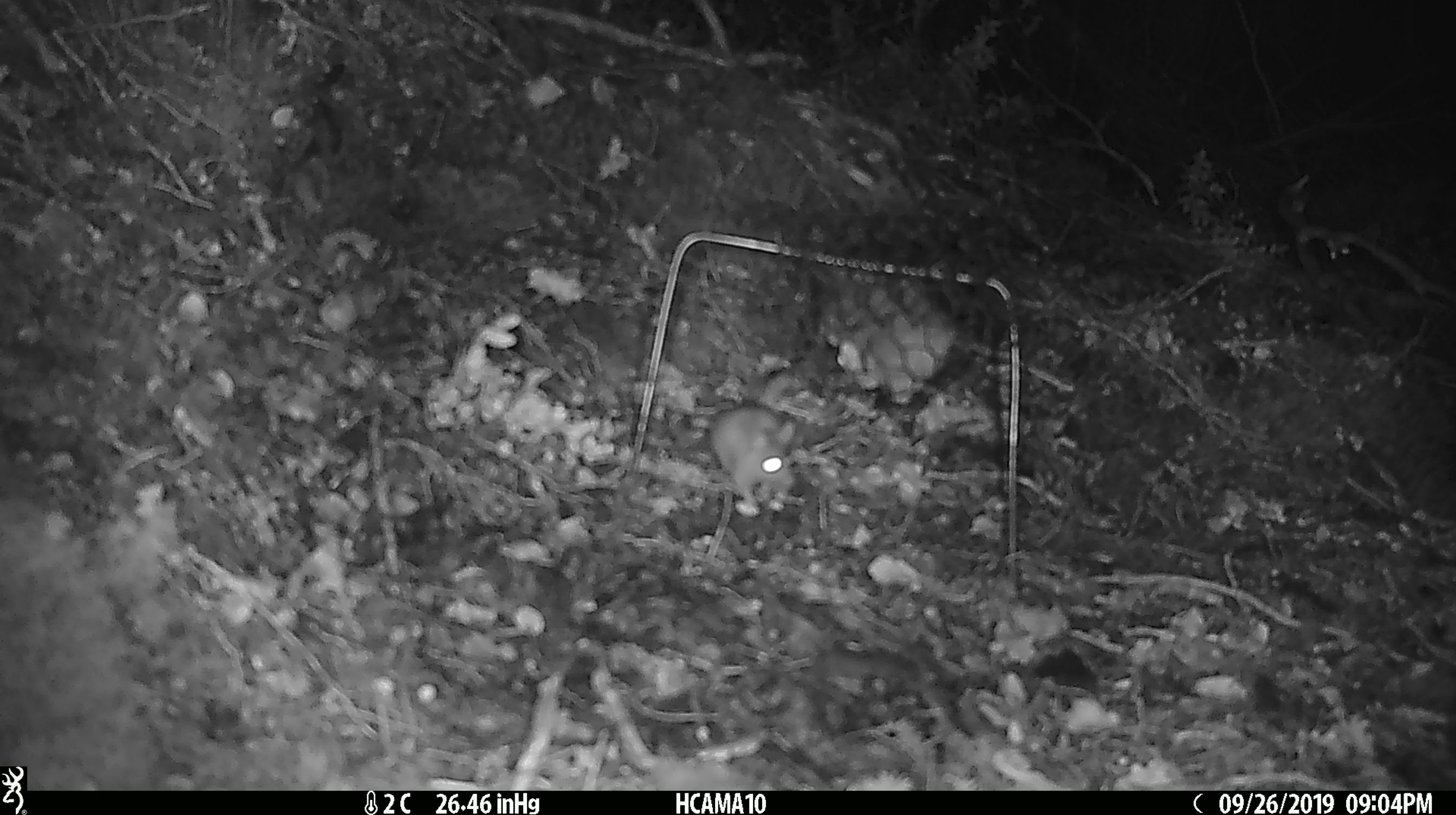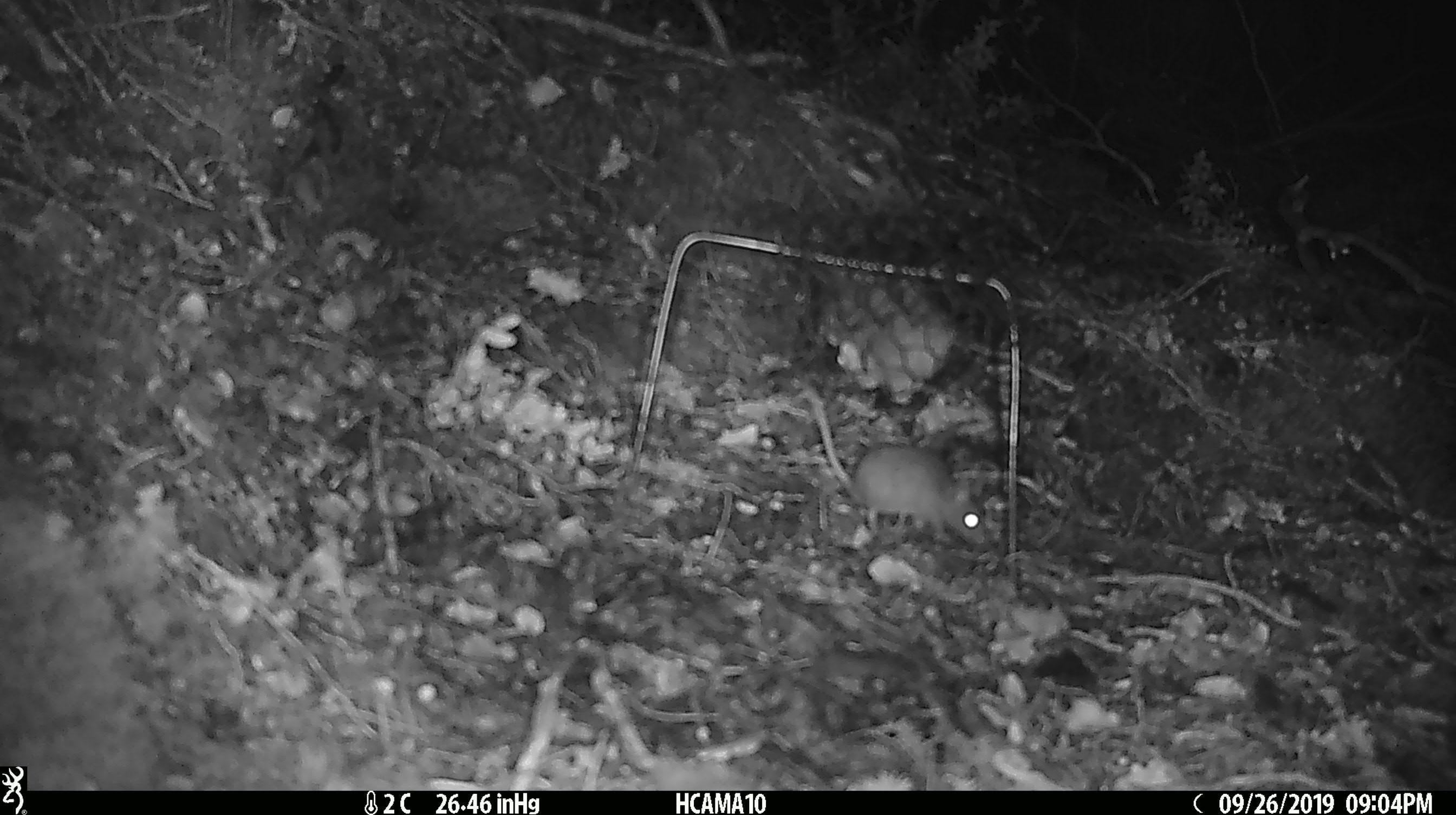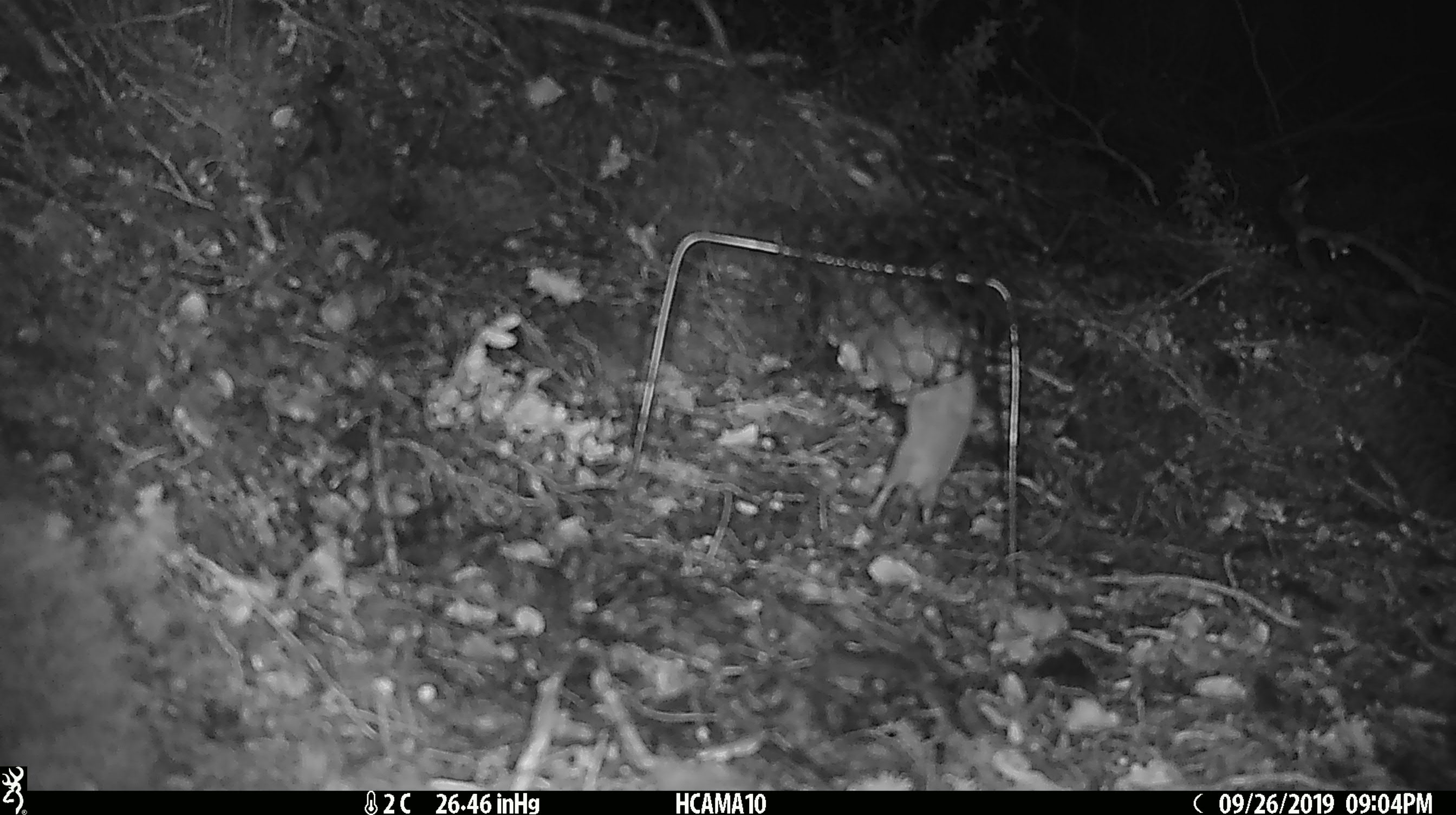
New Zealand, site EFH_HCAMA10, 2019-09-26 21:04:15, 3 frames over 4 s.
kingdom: Animalia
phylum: Chordata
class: Mammalia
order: Rodentia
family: Muridae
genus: Mus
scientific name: Mus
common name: mouse